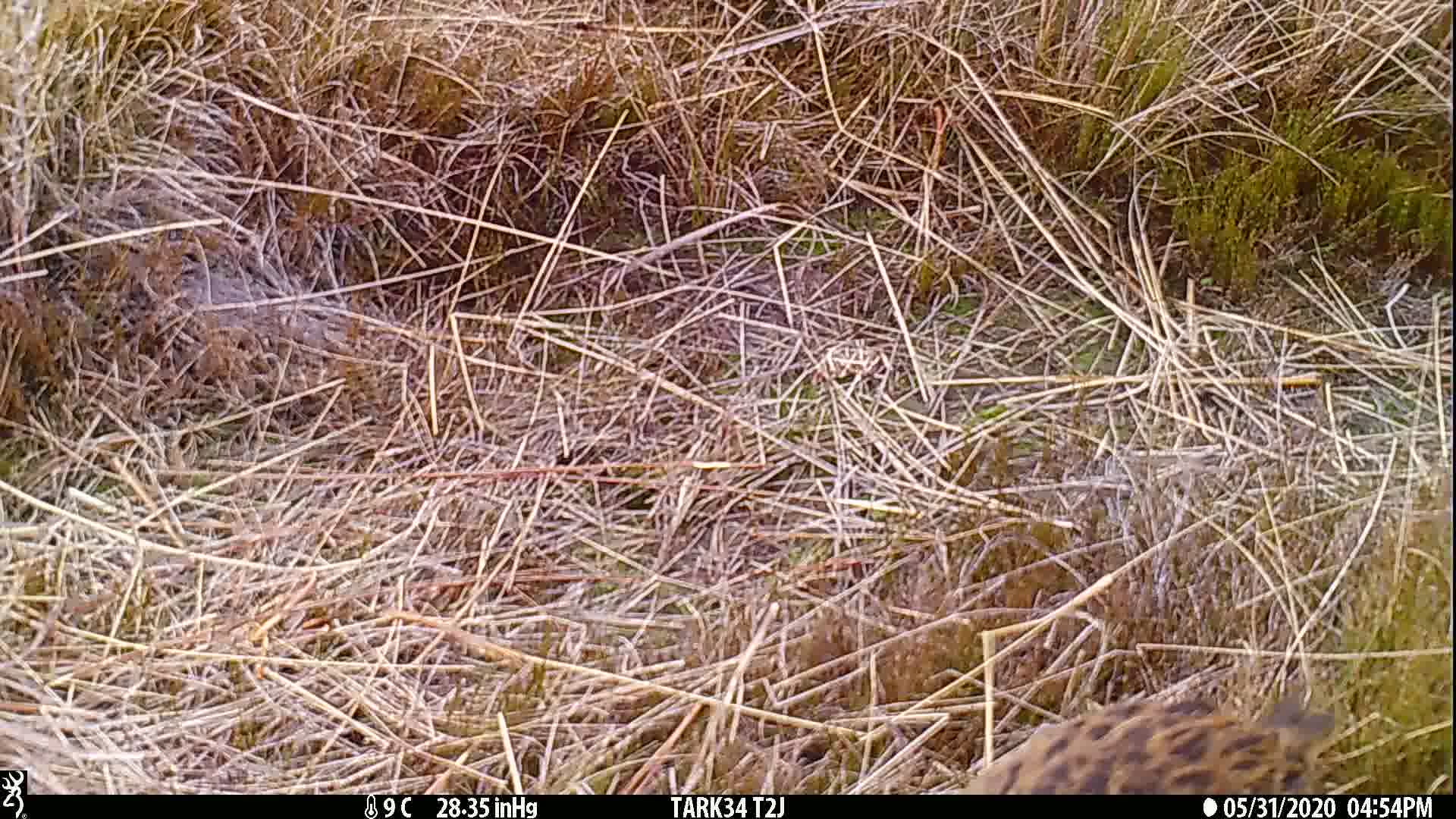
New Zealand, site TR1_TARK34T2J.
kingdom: Animalia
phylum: Chordata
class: Aves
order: Gruiformes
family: Rallidae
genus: Gallirallus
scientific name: Gallirallus australis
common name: weka